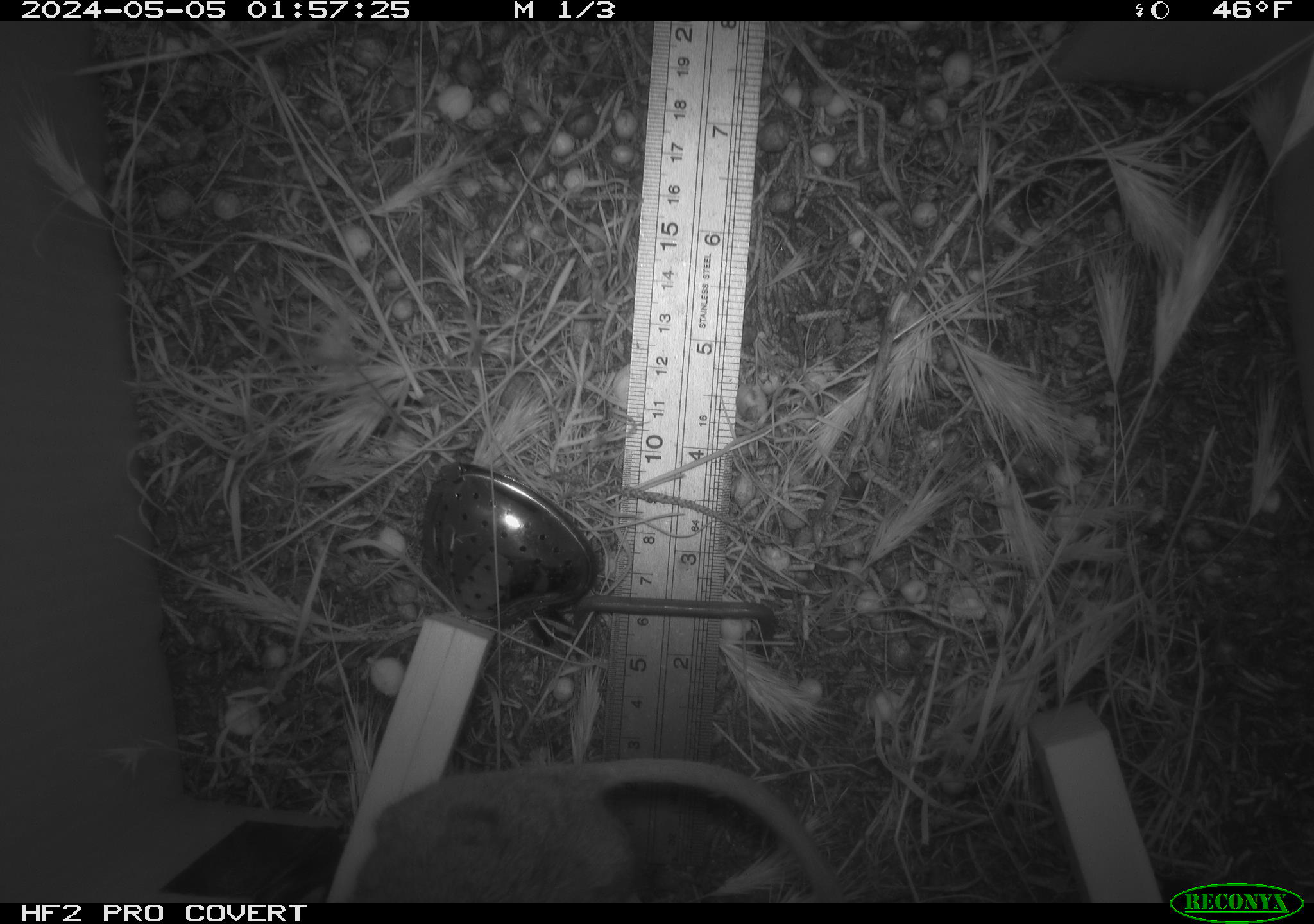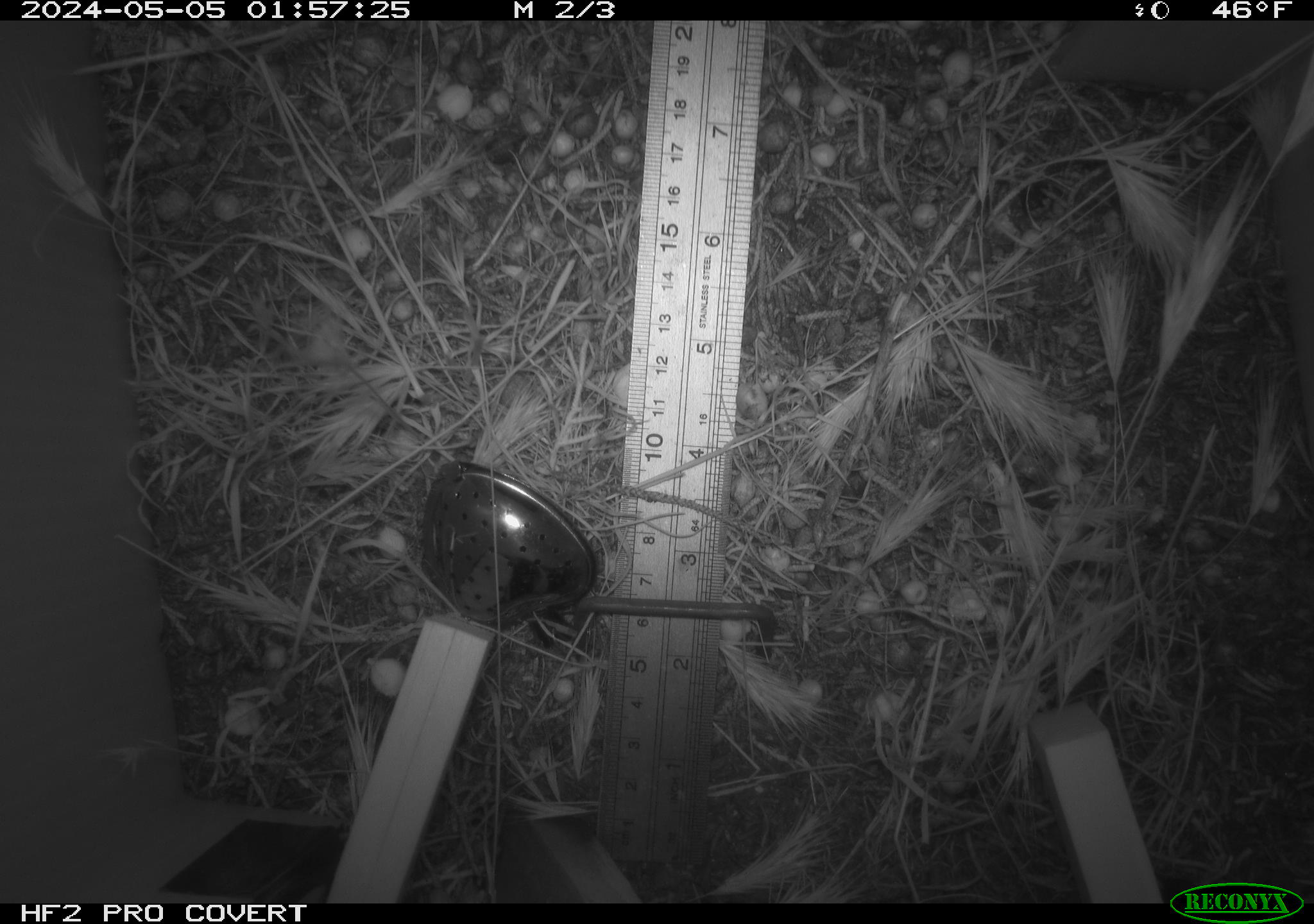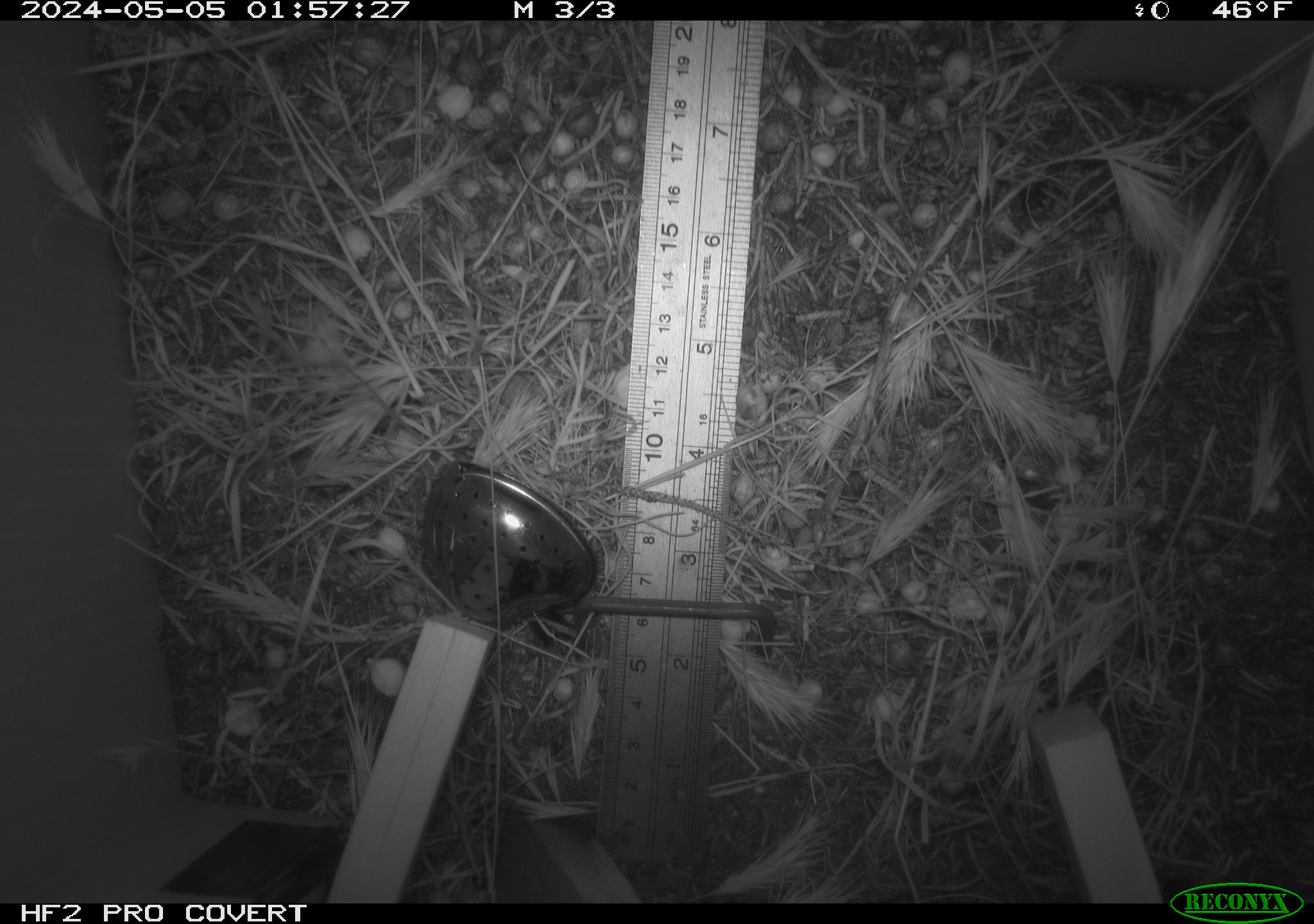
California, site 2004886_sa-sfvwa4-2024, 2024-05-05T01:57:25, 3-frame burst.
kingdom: Animalia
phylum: Chordata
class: Mammalia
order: Rodentia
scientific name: Rodentia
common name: mouse species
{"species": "mouse species (Rodentia)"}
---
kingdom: Animalia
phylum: Arthropoda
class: Malacostraca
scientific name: Malacostraca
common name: amphipods, crabs, isopods, krill, lobsters and shrimps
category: malacostracan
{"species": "malacostracan (amphipods, crabs, isopods, krill, lobsters and shrimps) (Malacostraca)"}